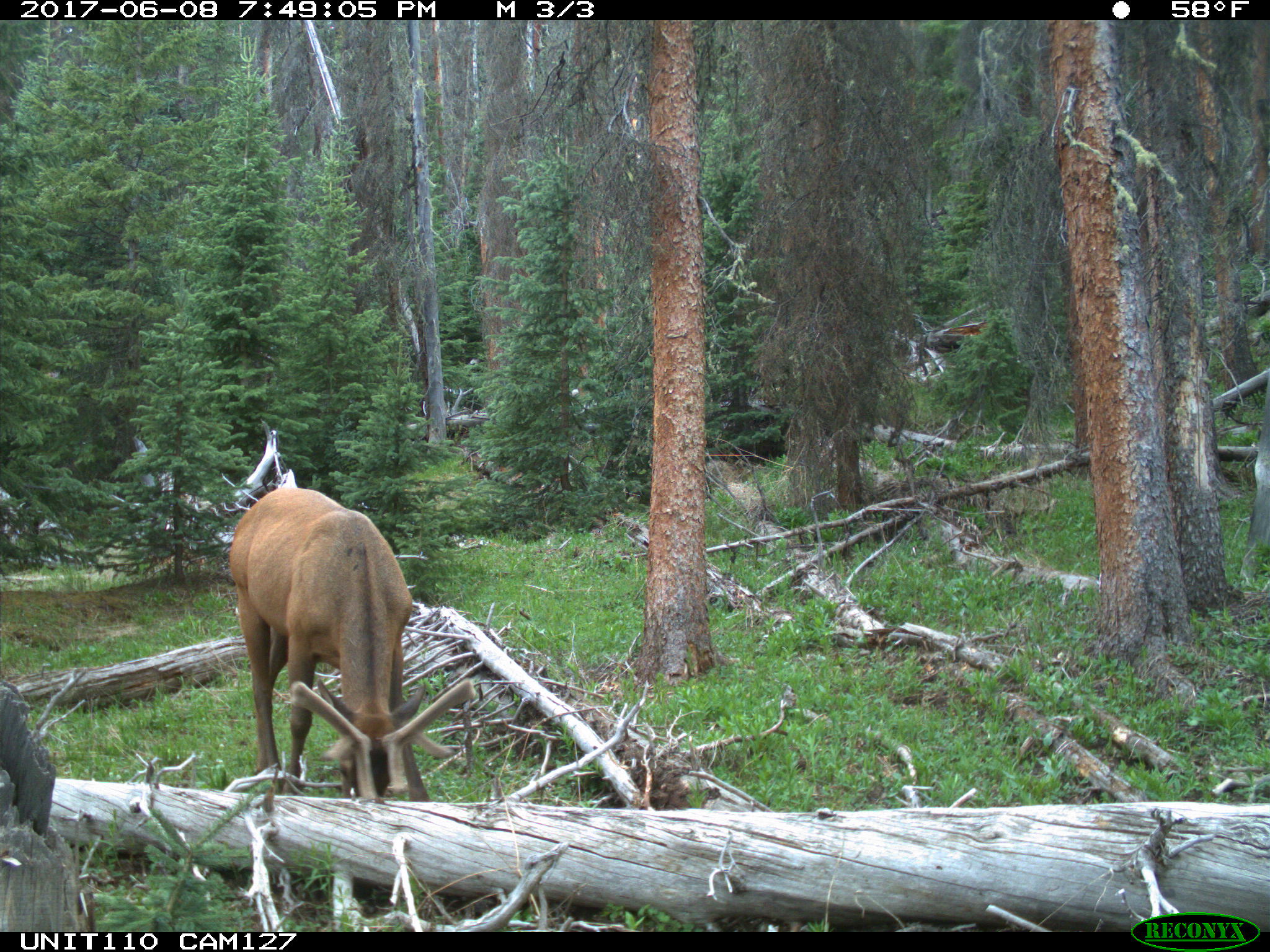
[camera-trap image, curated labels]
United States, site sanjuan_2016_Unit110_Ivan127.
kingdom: Animalia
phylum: Chordata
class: Mammalia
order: Artiodactyla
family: Cervidae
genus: Cervus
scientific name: Cervus elaphus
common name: red deer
Cervus elaphus (red deer).